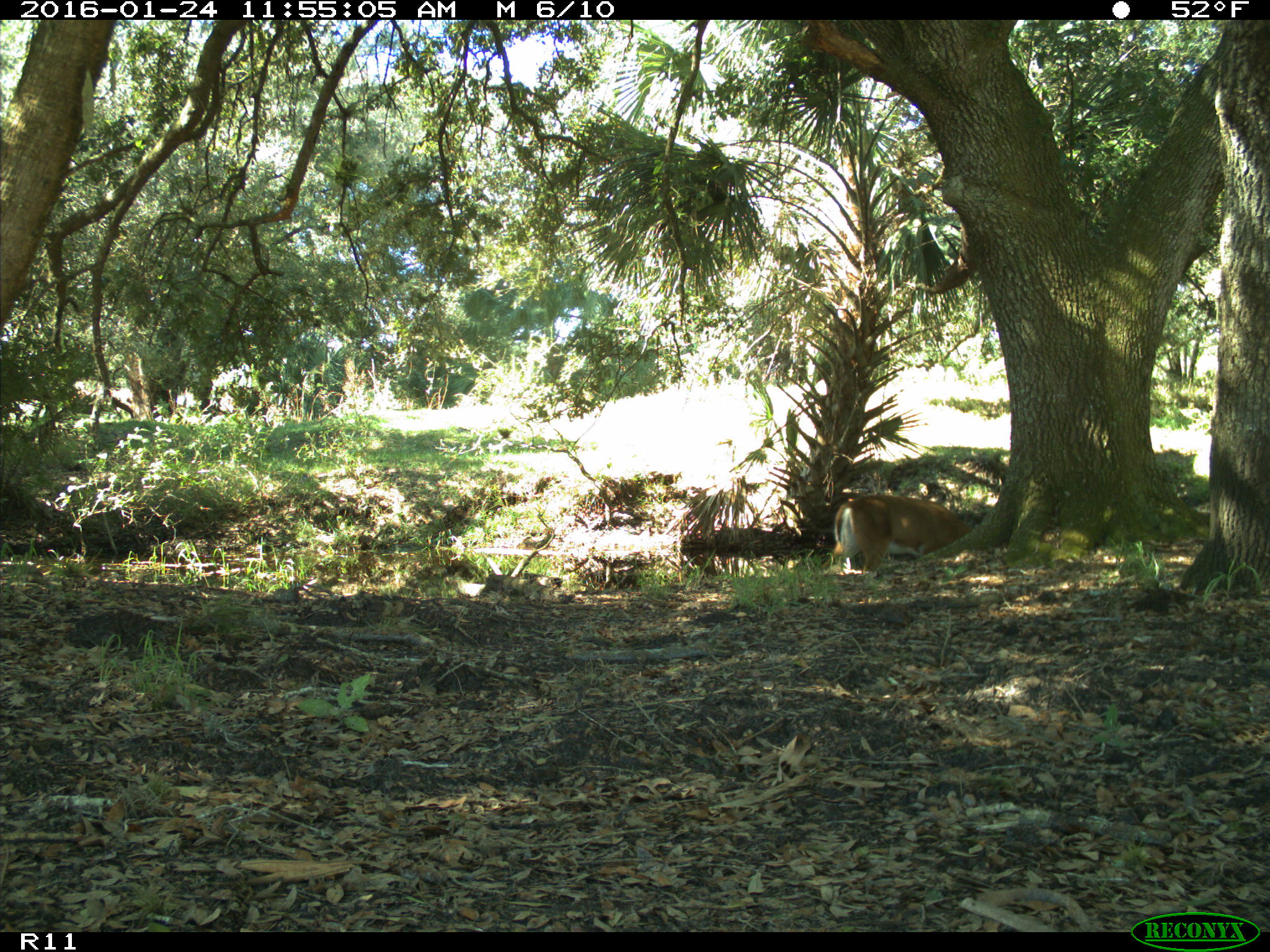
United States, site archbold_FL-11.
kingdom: Animalia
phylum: Chordata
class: Mammalia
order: Artiodactyla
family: Cervidae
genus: Odocoileus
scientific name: Odocoileus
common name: deer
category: unidentified deer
Unidentified deer (deer) (Odocoileus).